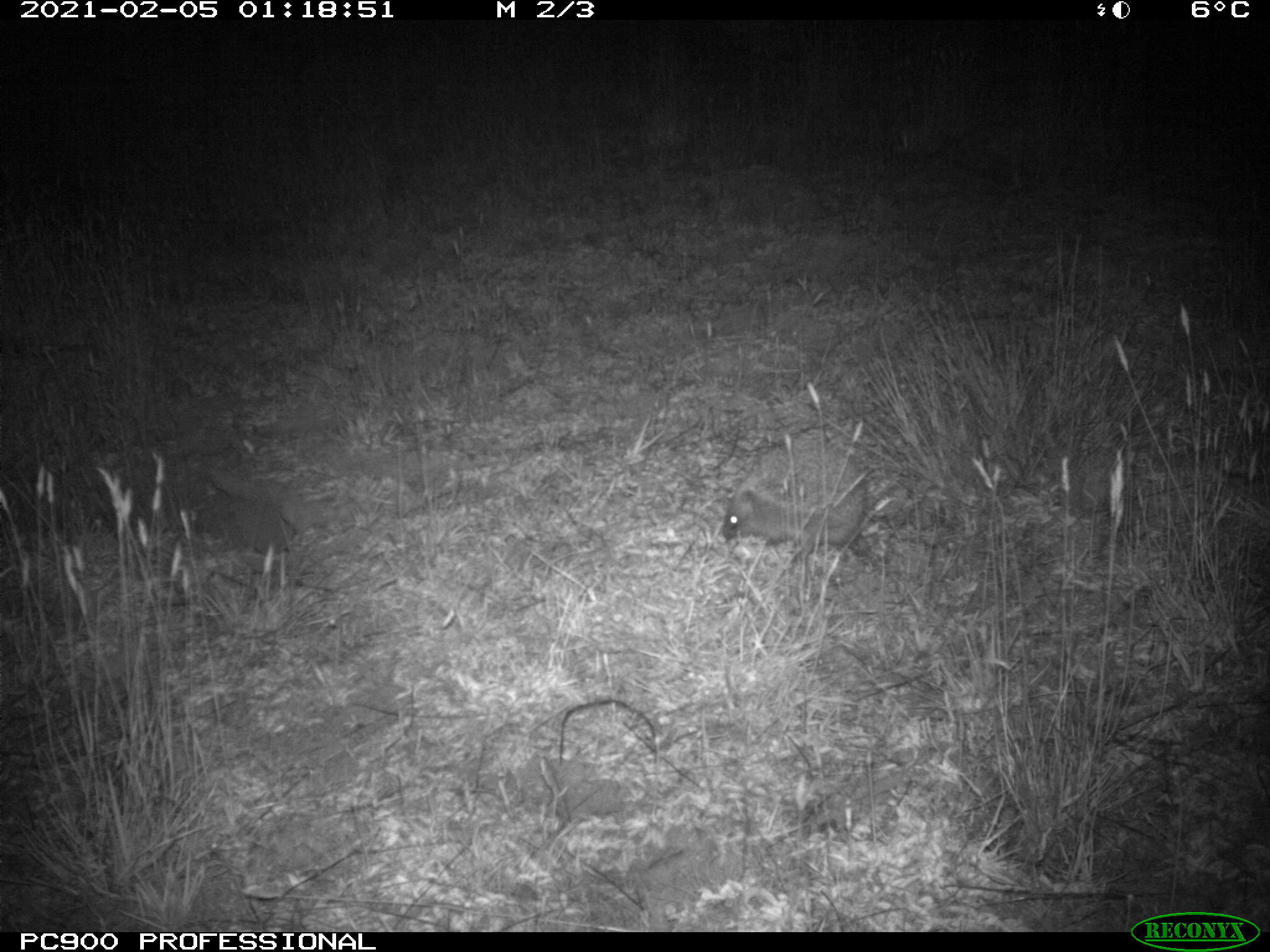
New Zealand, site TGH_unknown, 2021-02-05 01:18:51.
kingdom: Animalia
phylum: Chordata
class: Mammalia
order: Eulipotyphla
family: Erinaceidae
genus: Erinaceus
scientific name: Erinaceus europaeus europaeus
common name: european hedgehog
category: hedgehog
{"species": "hedgehog (european hedgehog) (Erinaceus europaeus europaeus)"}